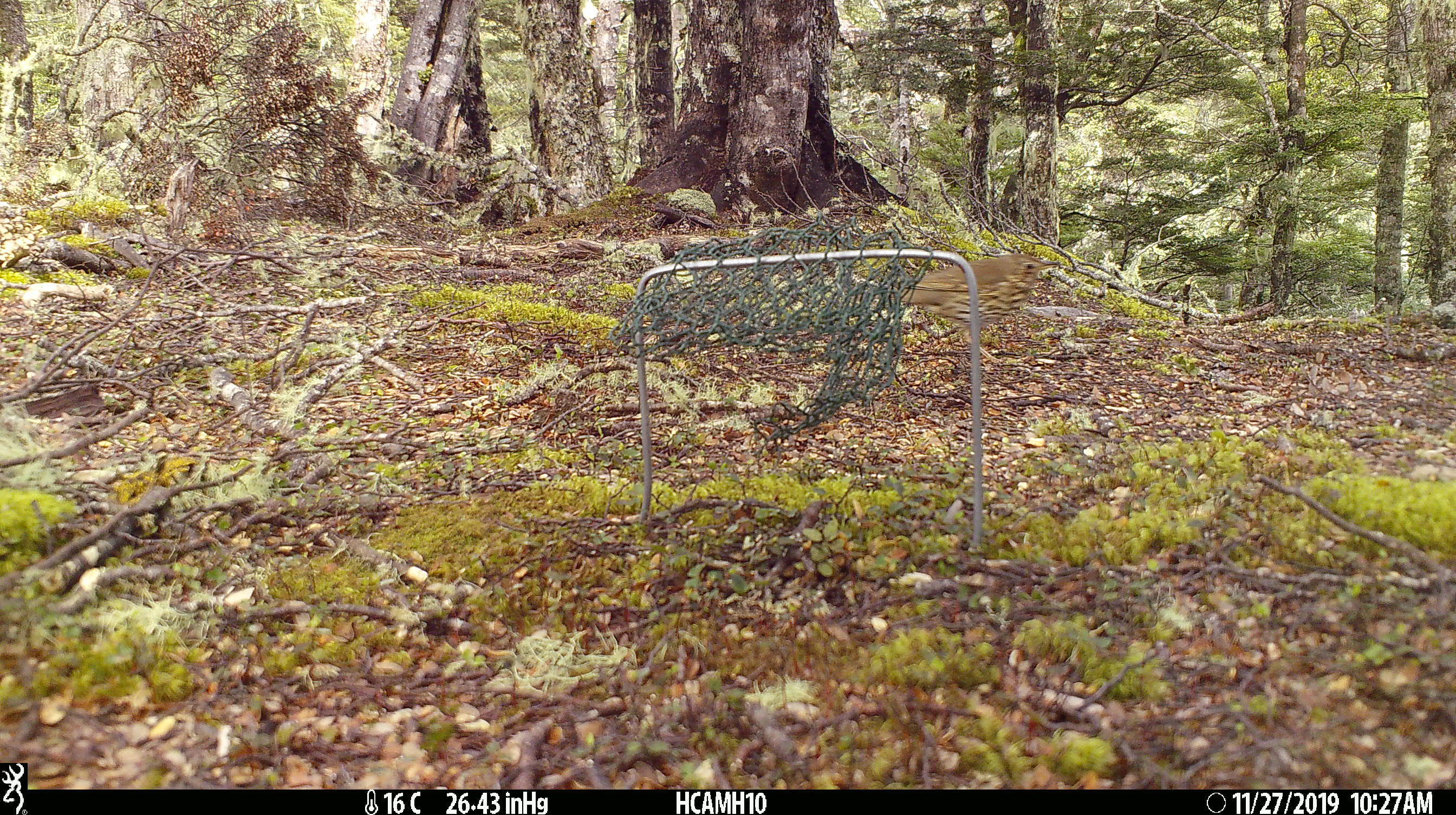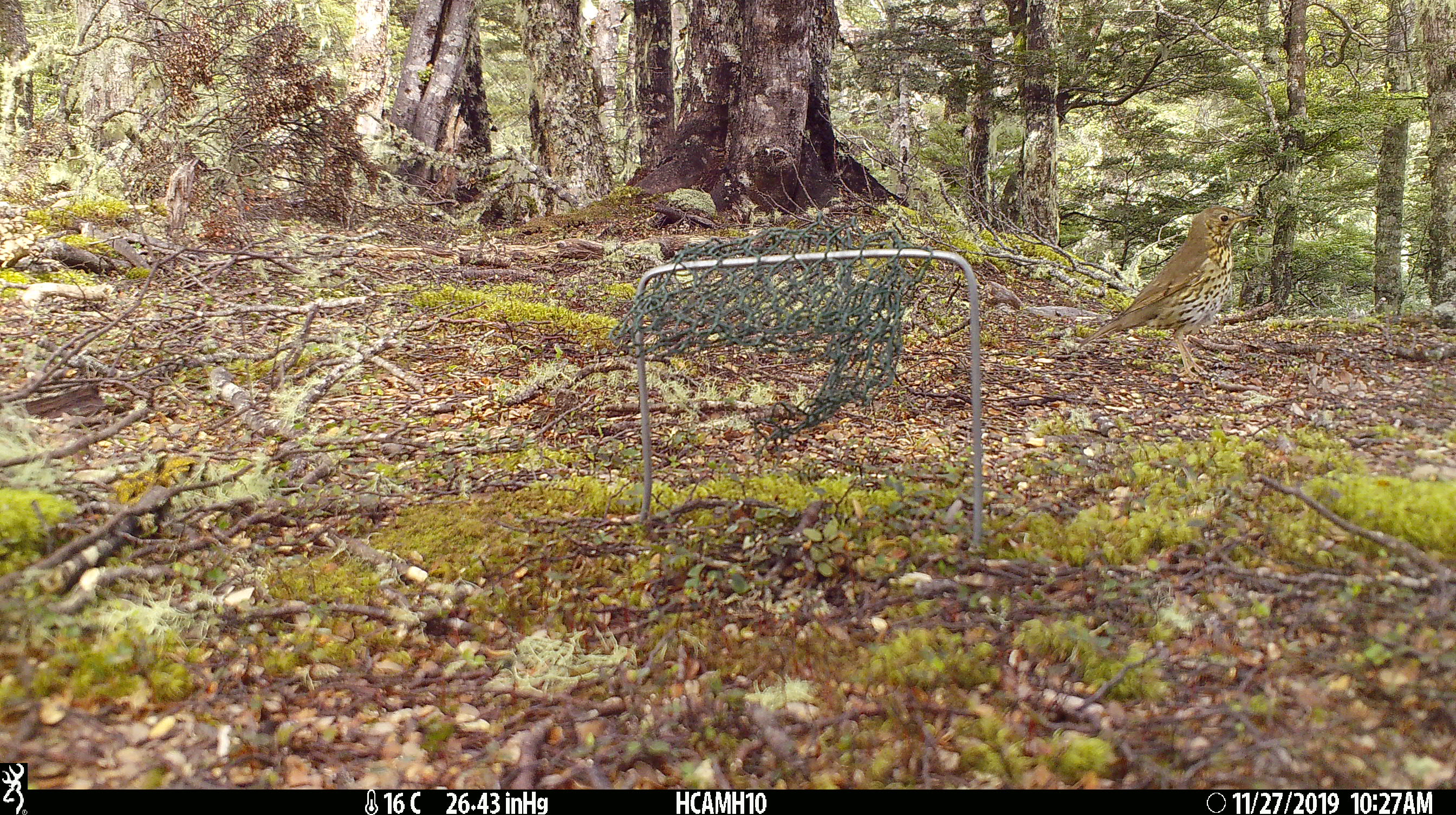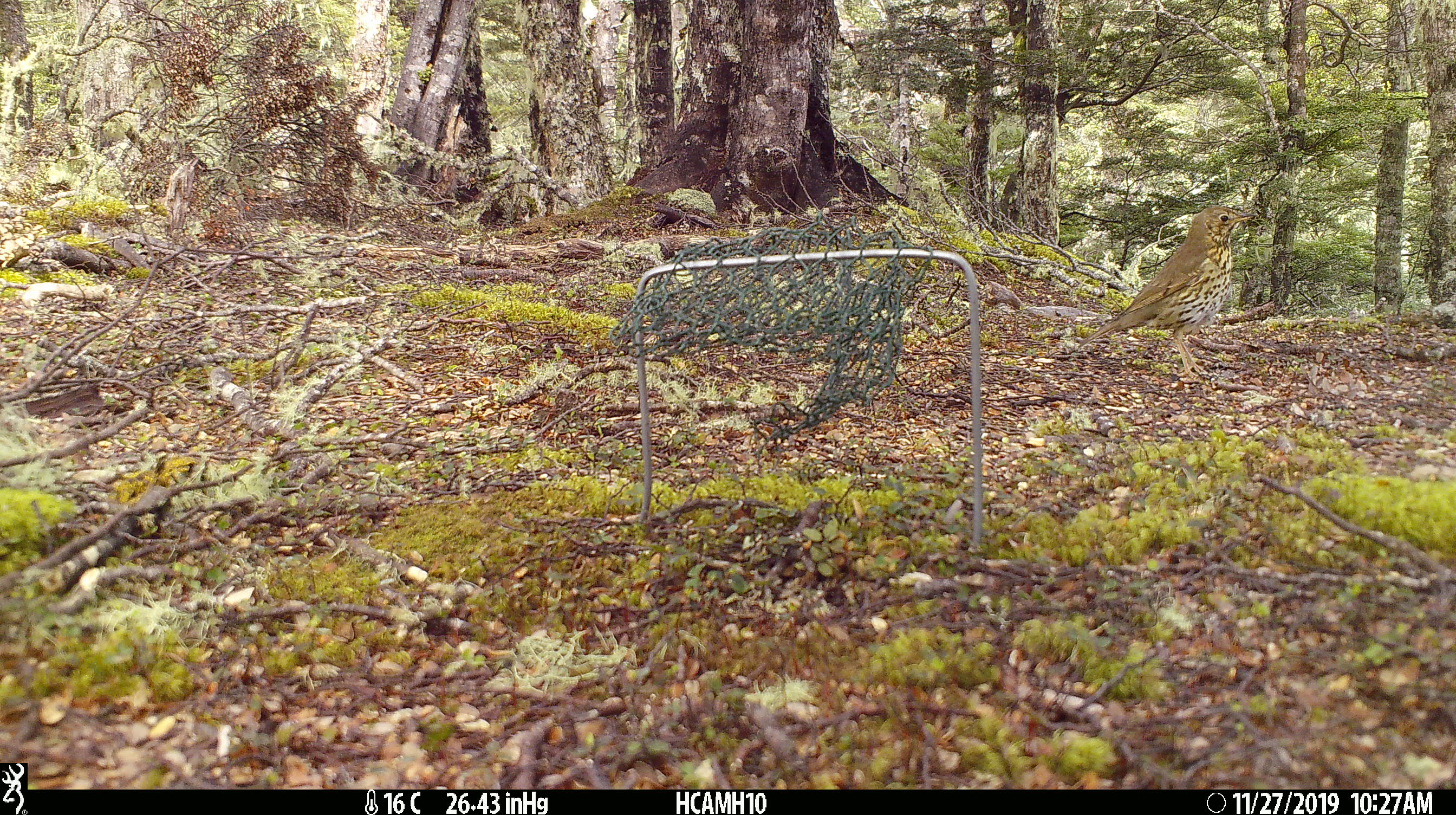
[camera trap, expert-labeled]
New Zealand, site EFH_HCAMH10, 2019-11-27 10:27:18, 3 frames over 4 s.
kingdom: Animalia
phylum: Chordata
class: Aves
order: Passeriformes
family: Turdidae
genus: Turdus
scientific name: Turdus philomelos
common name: song thrush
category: thrush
Thrush (song thrush) (Turdus philomelos).